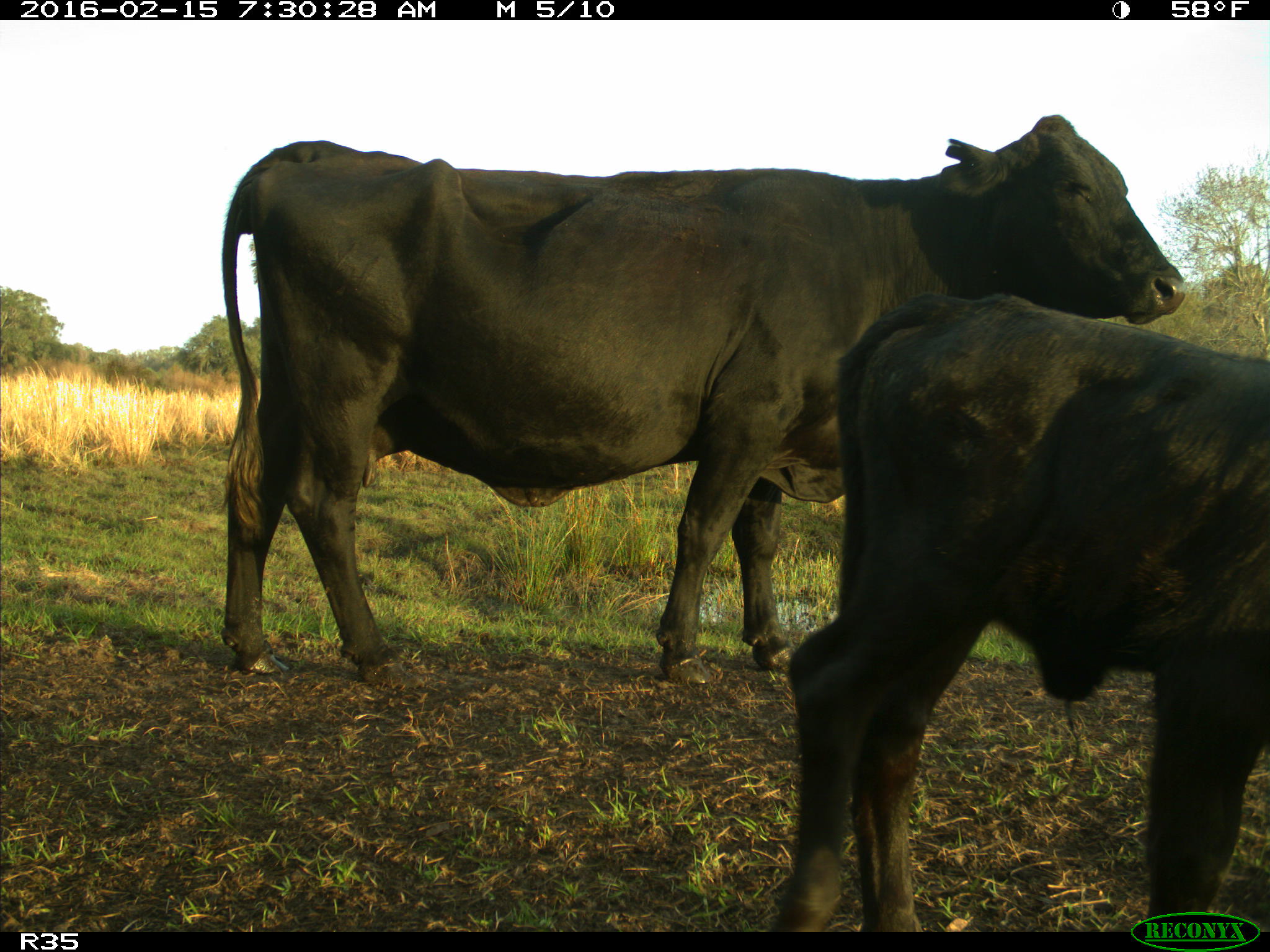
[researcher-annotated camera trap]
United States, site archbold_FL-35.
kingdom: Animalia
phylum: Chordata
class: Mammalia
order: Artiodactyla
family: Bovidae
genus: Bos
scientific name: Bos taurus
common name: domestic cow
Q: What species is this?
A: Bos taurus (domestic cow).